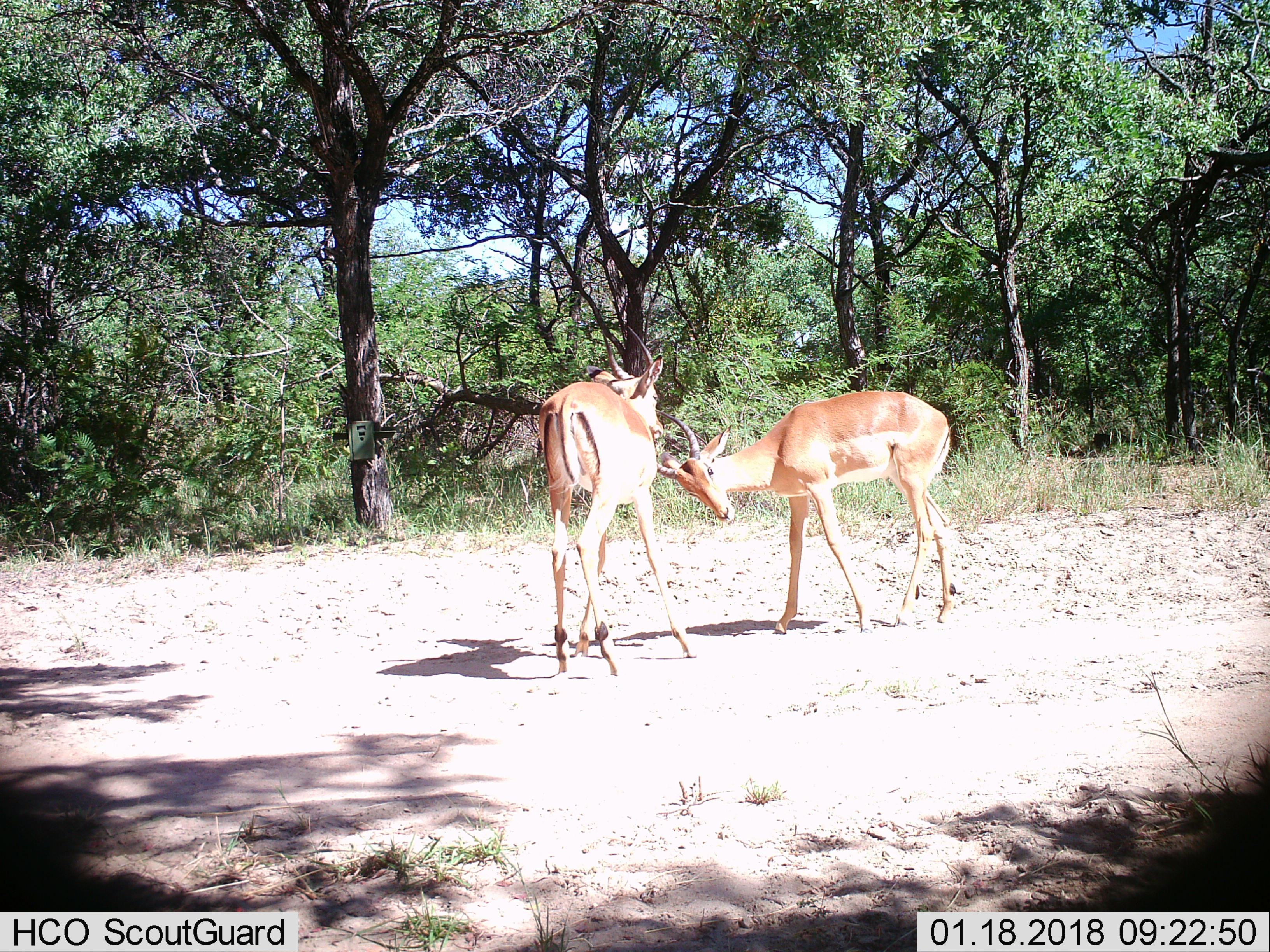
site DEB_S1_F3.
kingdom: Animalia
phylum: Chordata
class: Mammalia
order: Artiodactyla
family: Bovidae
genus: Aepyceros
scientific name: Aepyceros melampus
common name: impala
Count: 2.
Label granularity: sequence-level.